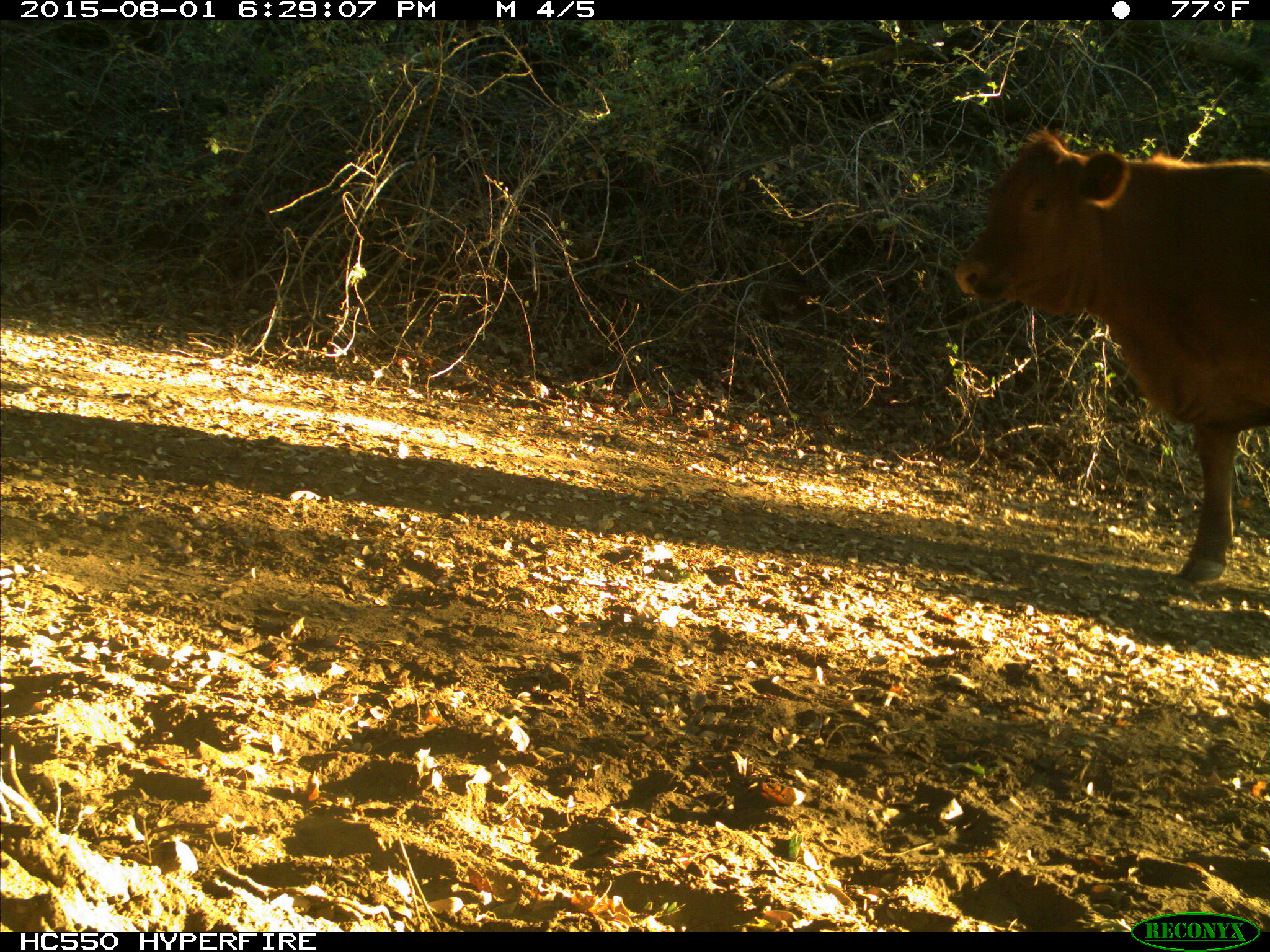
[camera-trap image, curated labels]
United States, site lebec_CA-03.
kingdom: Animalia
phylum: Chordata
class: Mammalia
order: Artiodactyla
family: Bovidae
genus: Bos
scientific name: Bos taurus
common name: domestic cow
Bos taurus (domestic cow).